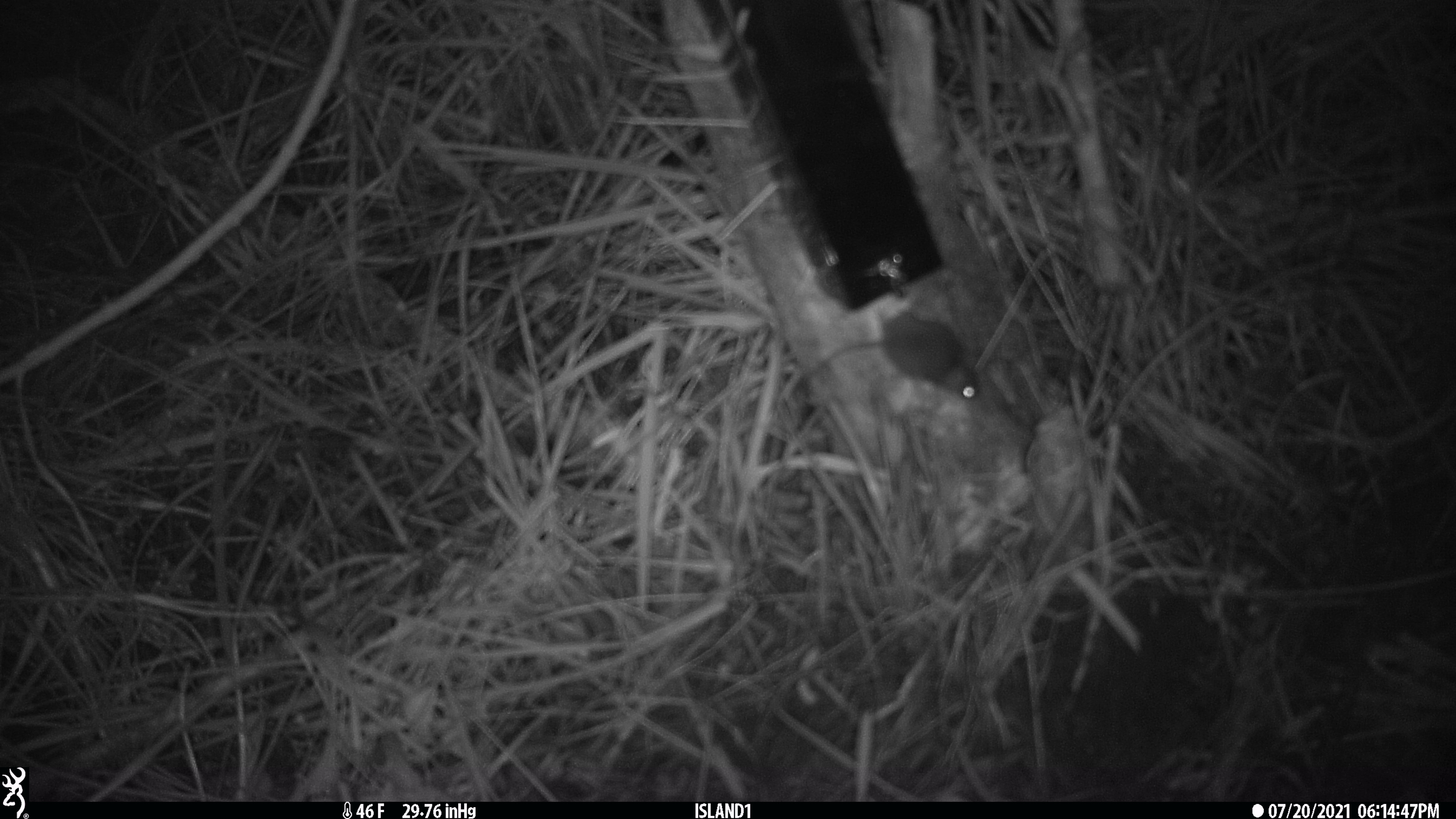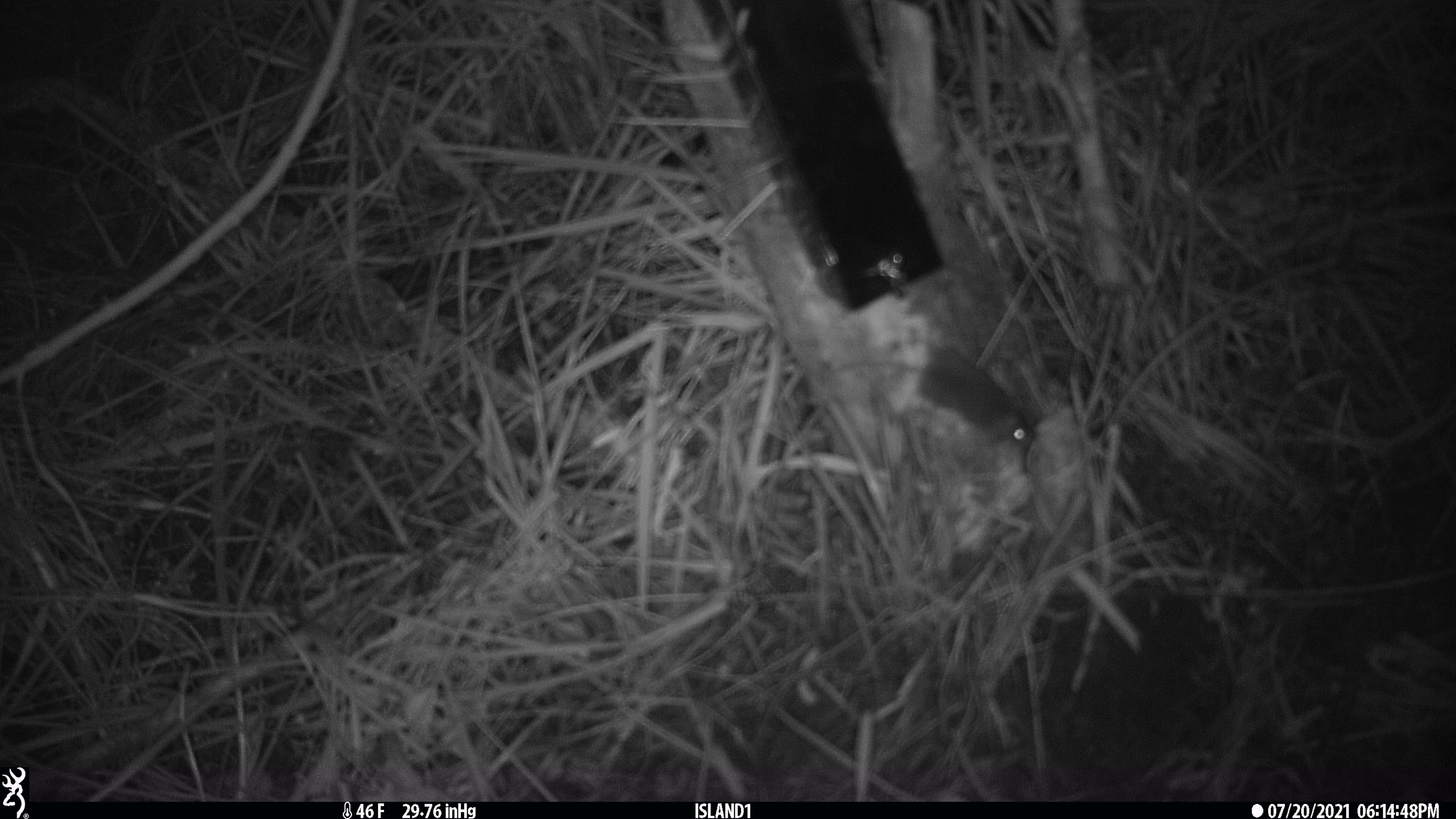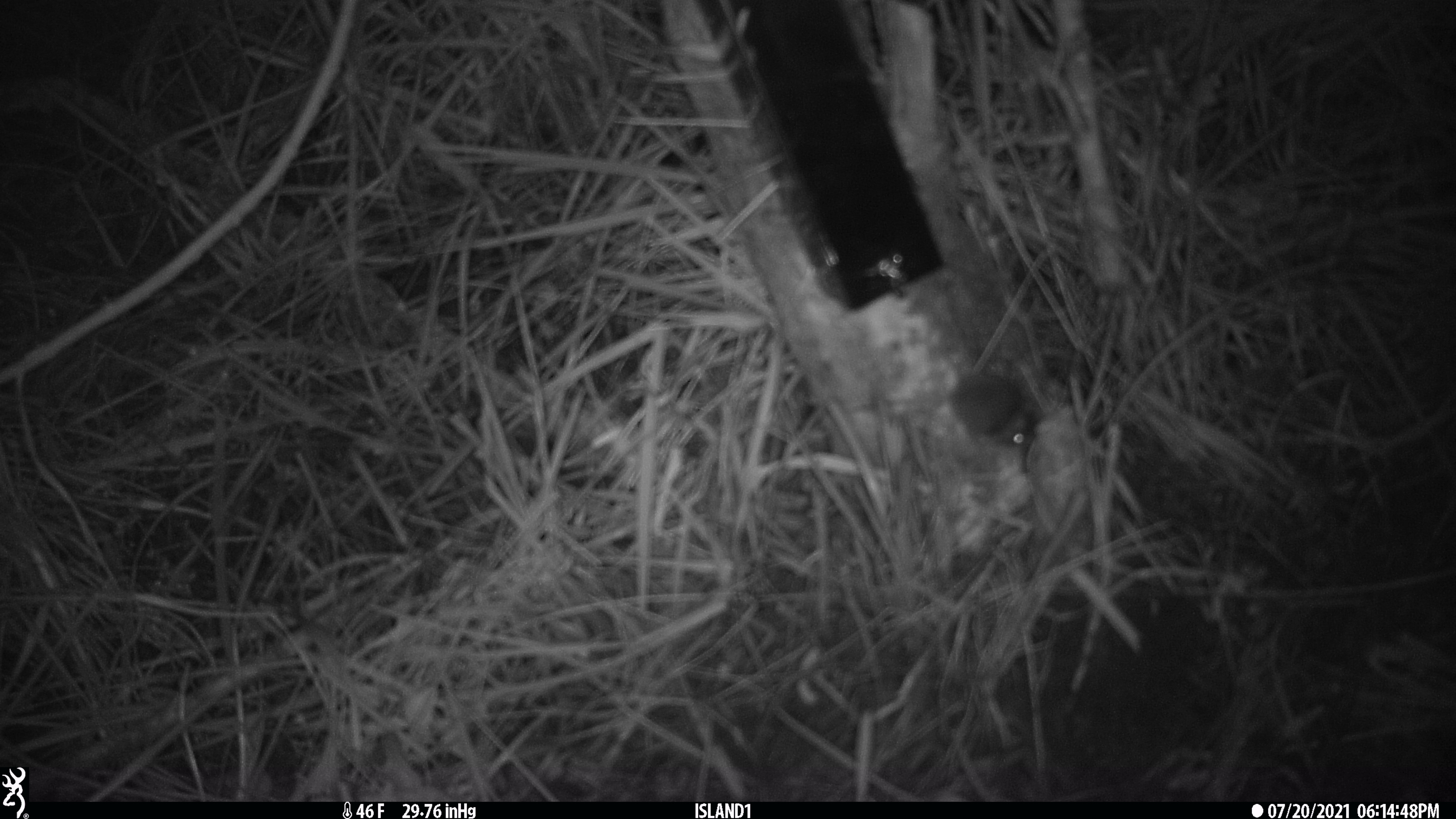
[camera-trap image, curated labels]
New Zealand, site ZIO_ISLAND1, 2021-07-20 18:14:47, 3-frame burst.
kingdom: Animalia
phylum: Chordata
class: Mammalia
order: Rodentia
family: Muridae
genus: Mus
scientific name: Mus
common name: mouse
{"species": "mouse (Mus)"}